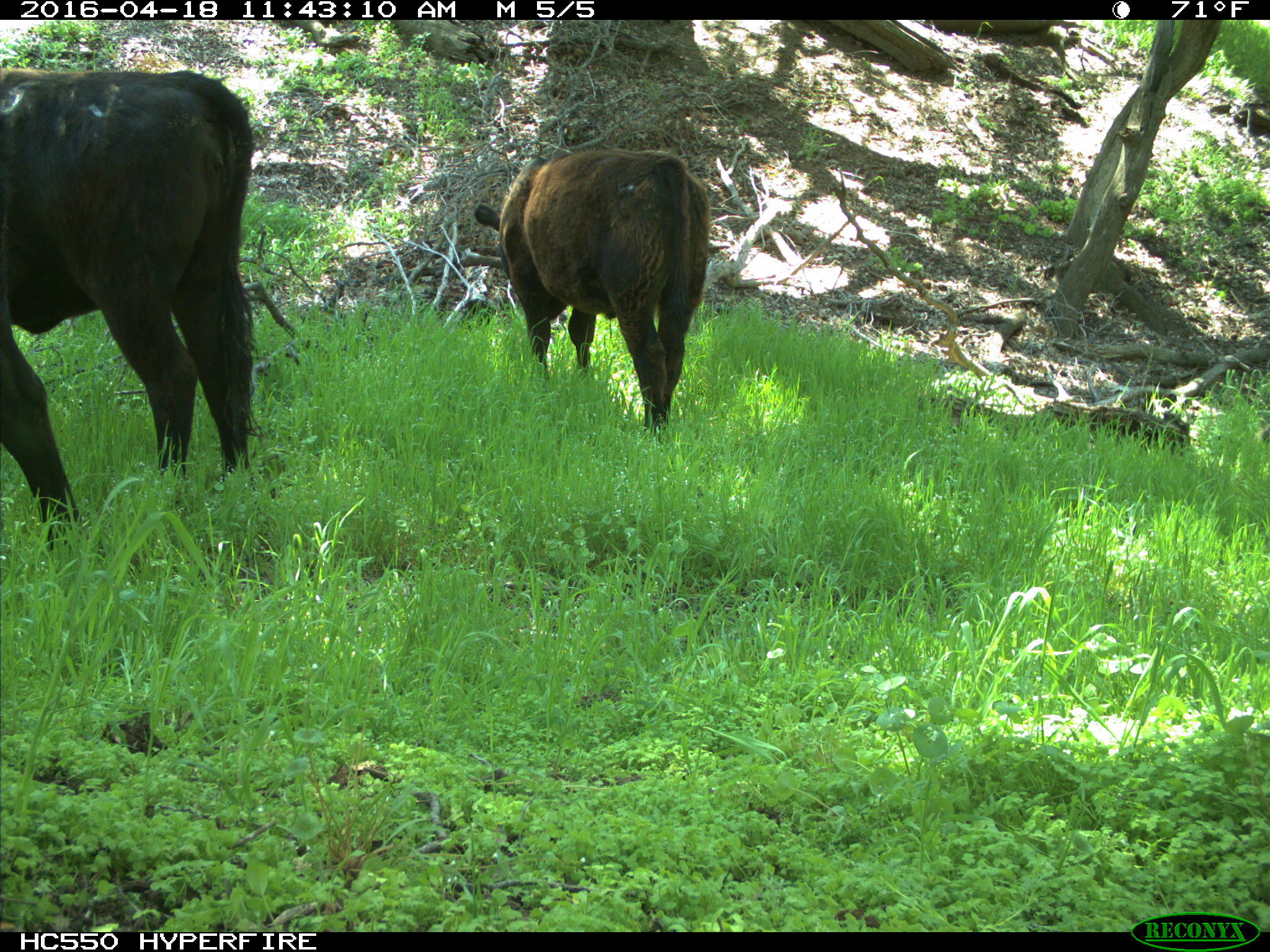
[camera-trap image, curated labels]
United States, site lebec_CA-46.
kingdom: Animalia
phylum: Chordata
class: Mammalia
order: Artiodactyla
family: Bovidae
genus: Bos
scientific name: Bos taurus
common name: domestic cow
Bos taurus (domestic cow).